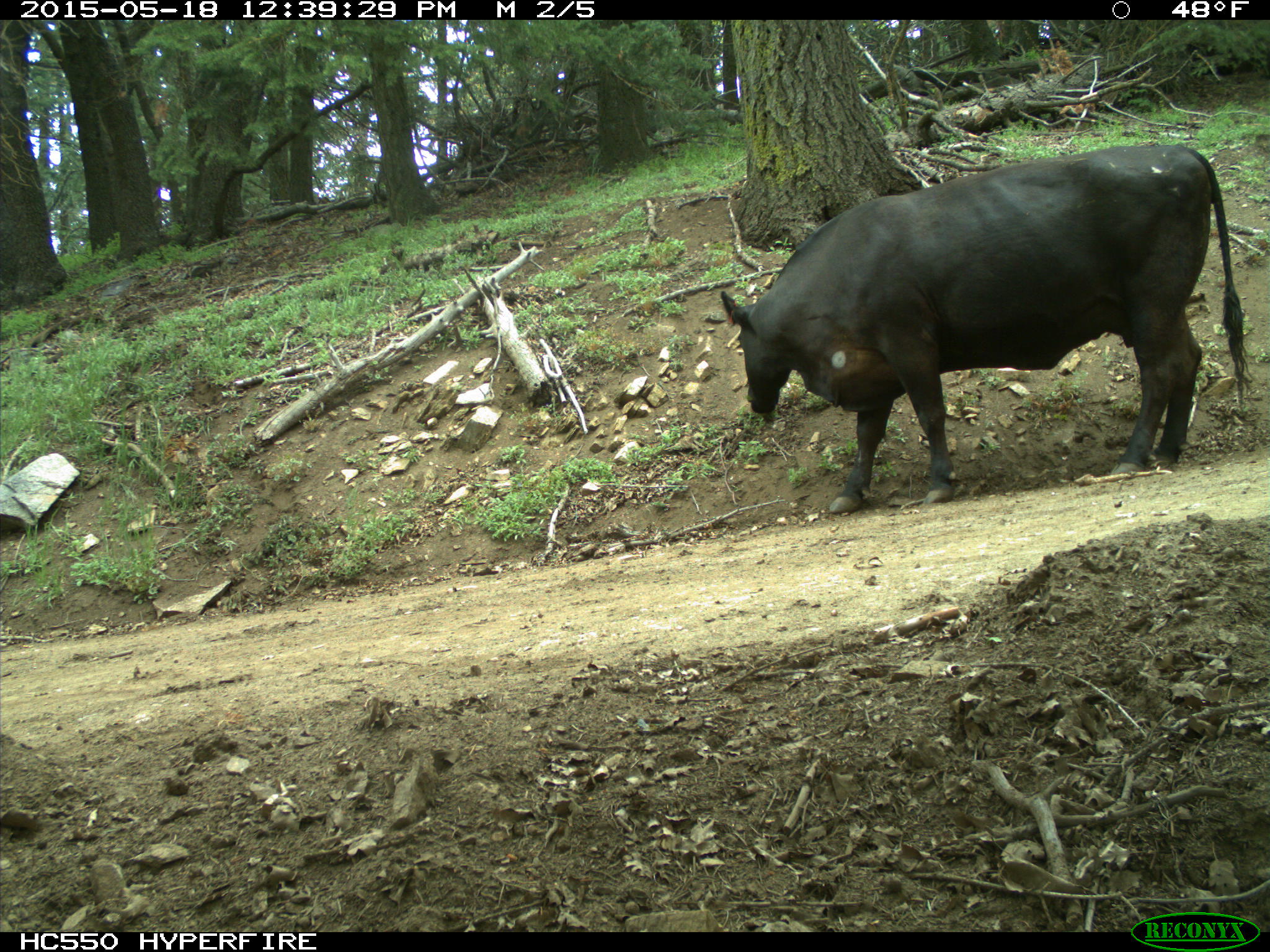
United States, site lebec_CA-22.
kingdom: Animalia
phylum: Chordata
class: Mammalia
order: Artiodactyla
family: Bovidae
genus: Bos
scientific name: Bos taurus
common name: domestic cow